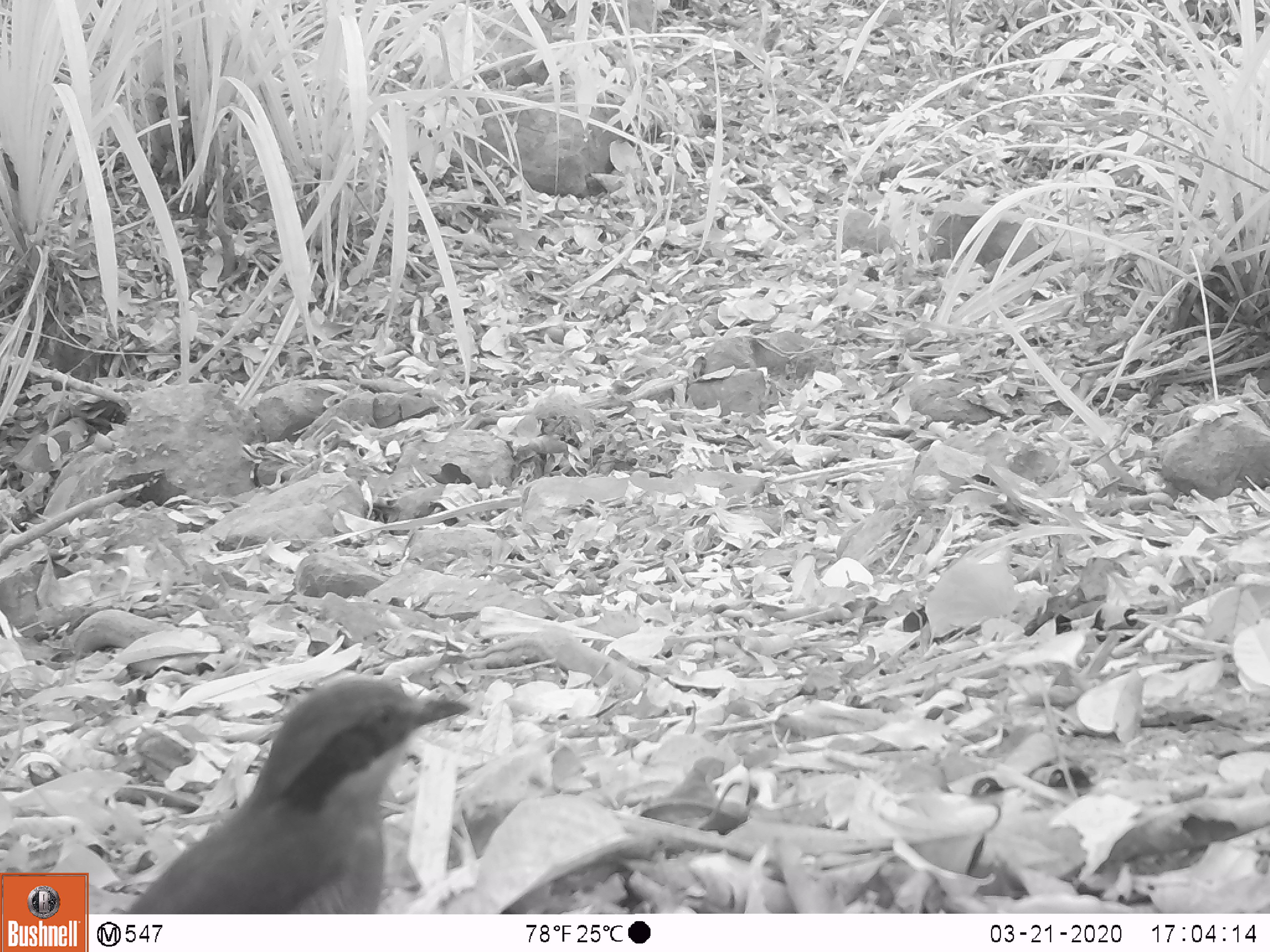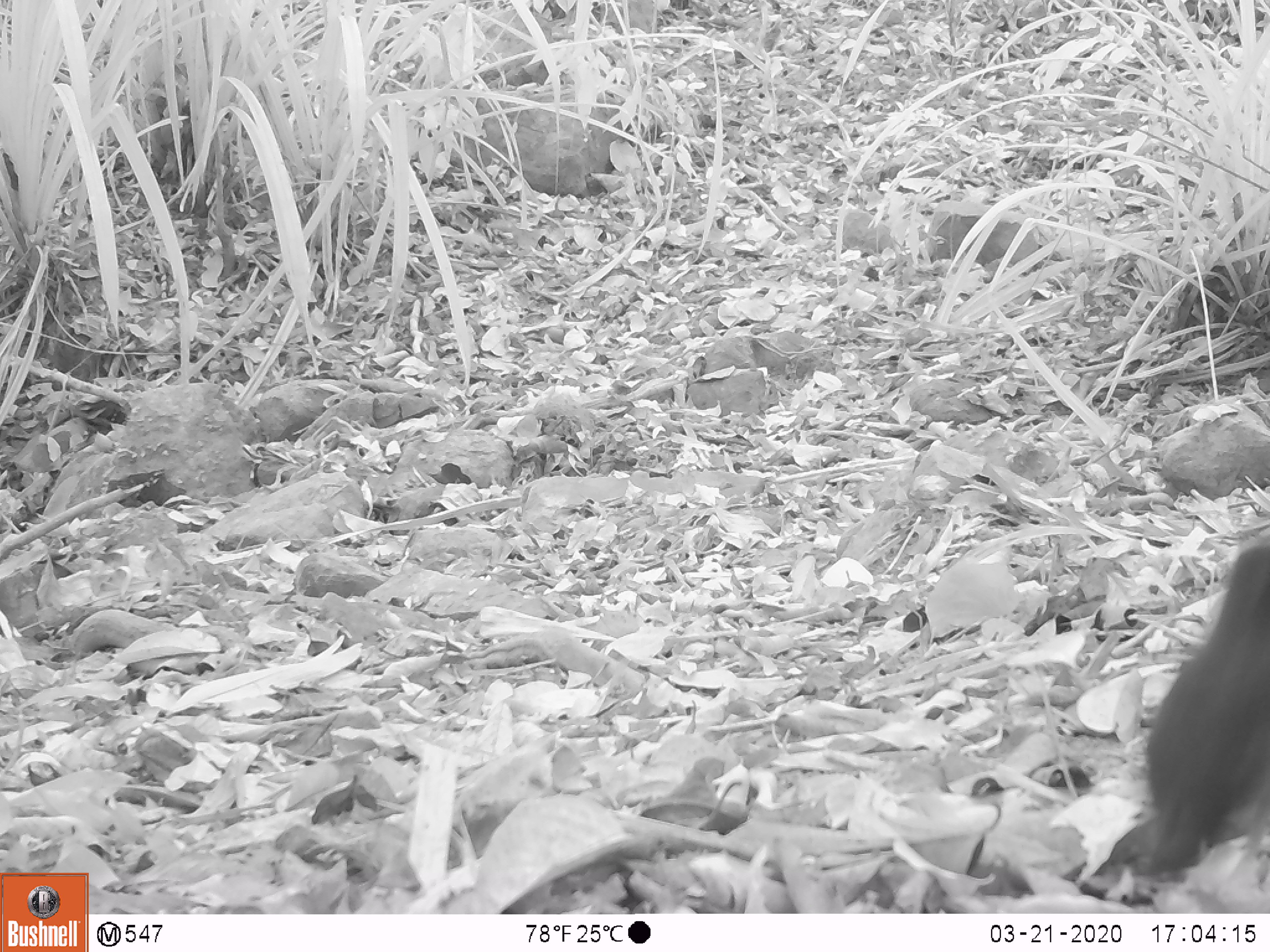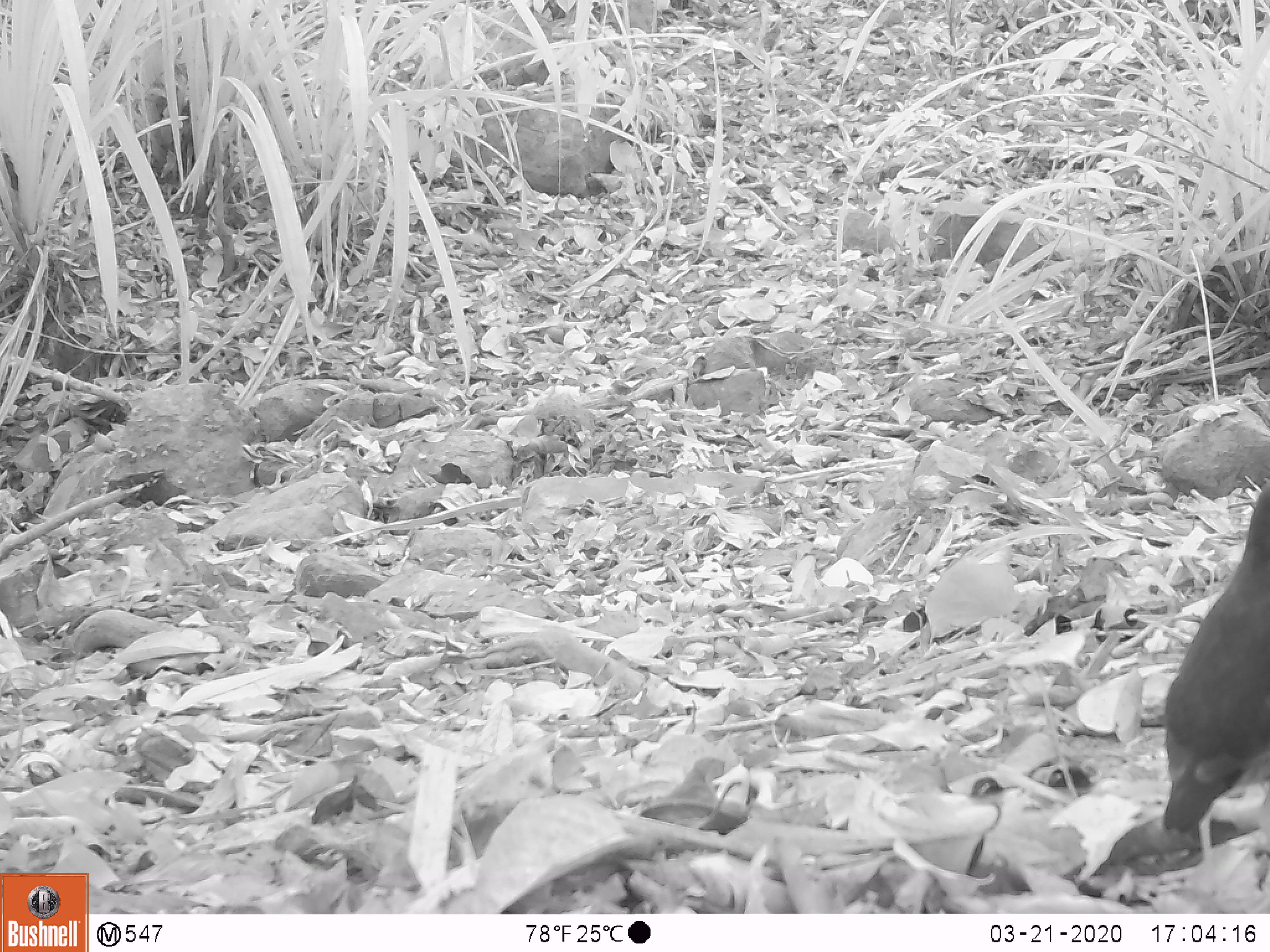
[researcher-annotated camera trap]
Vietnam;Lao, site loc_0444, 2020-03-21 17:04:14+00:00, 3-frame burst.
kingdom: Animalia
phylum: Chordata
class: Aves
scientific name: Aves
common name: bird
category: unidentified bird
Unidentified bird (bird) (Aves). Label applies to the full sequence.